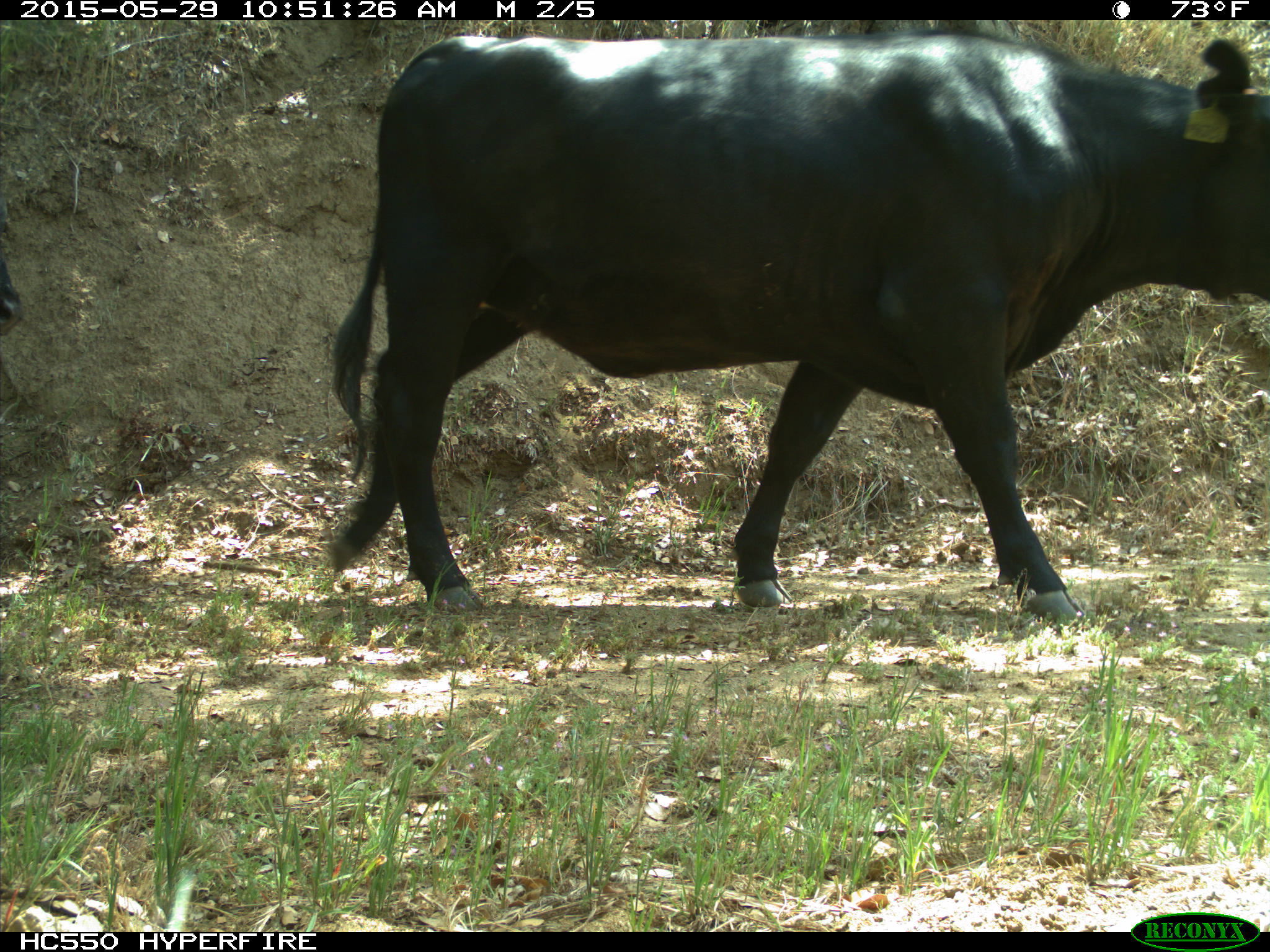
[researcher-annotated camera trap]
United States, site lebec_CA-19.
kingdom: Animalia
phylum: Chordata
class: Mammalia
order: Artiodactyla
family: Bovidae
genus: Bos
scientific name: Bos taurus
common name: domestic cow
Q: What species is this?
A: Bos taurus (domestic cow).